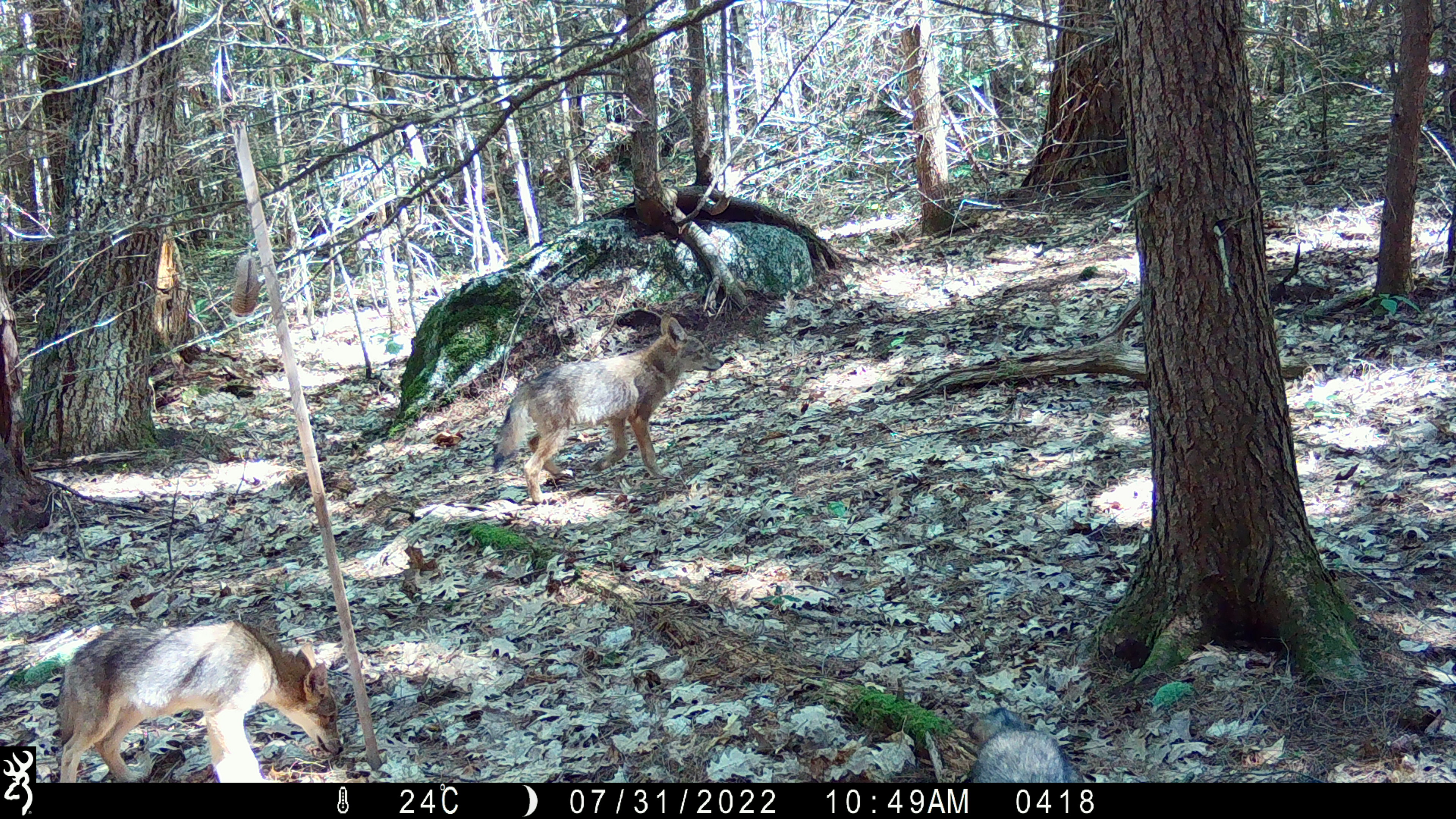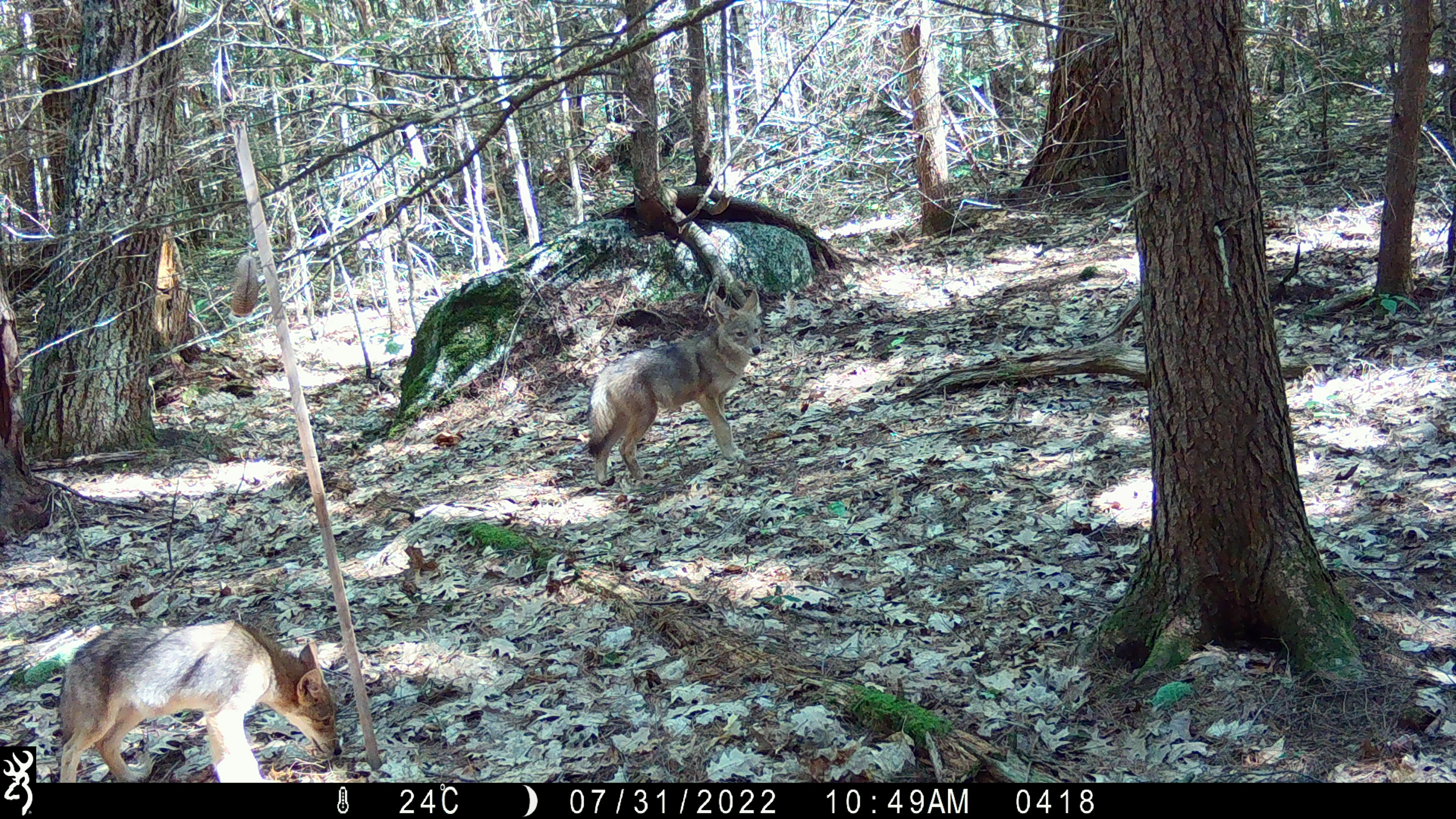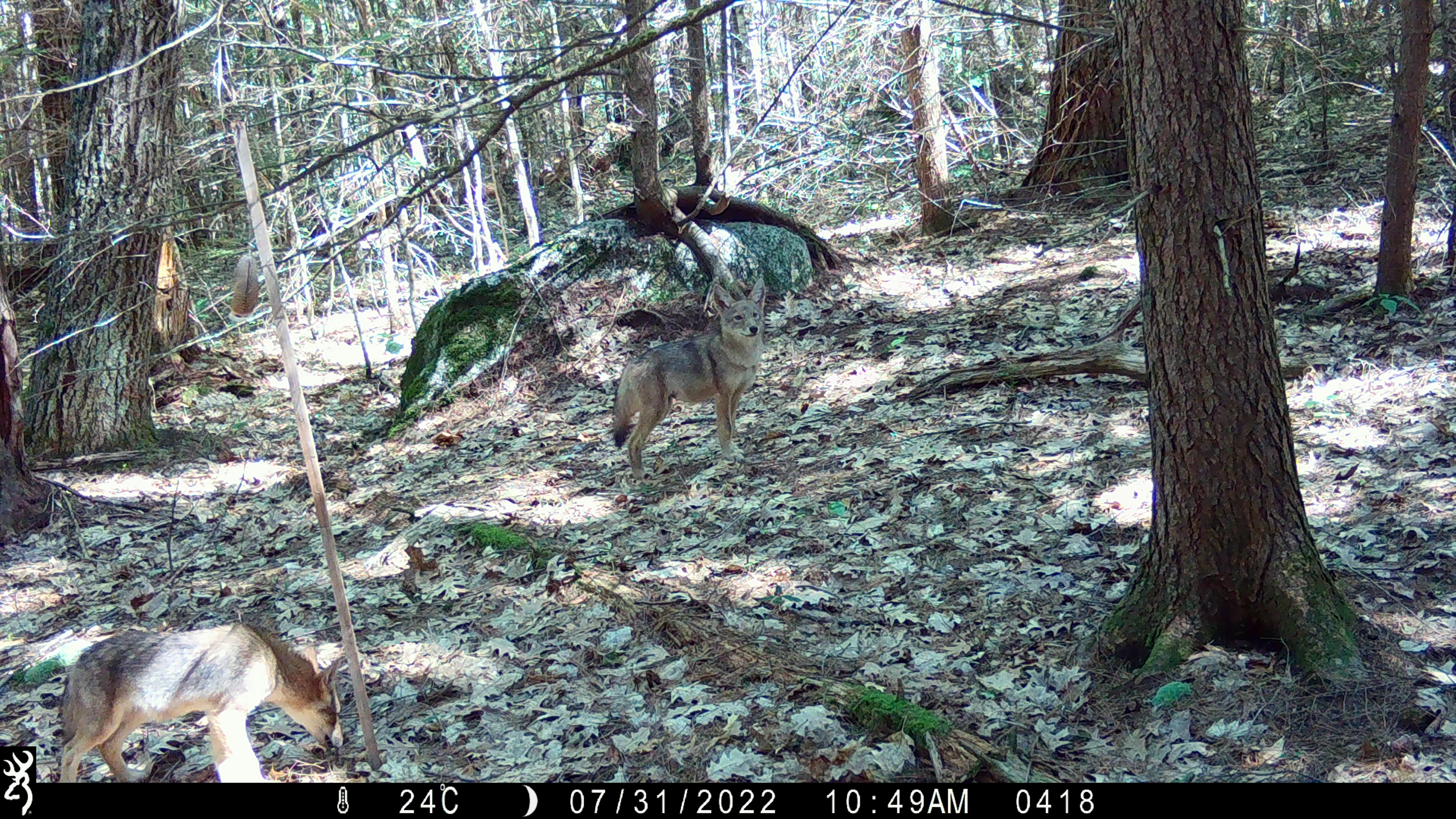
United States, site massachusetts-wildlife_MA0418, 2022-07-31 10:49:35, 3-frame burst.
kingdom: Animalia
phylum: Chordata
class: Mammalia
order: Carnivora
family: Canidae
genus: Canis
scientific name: Canis latrans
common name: coyote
Coyote (Canis latrans).